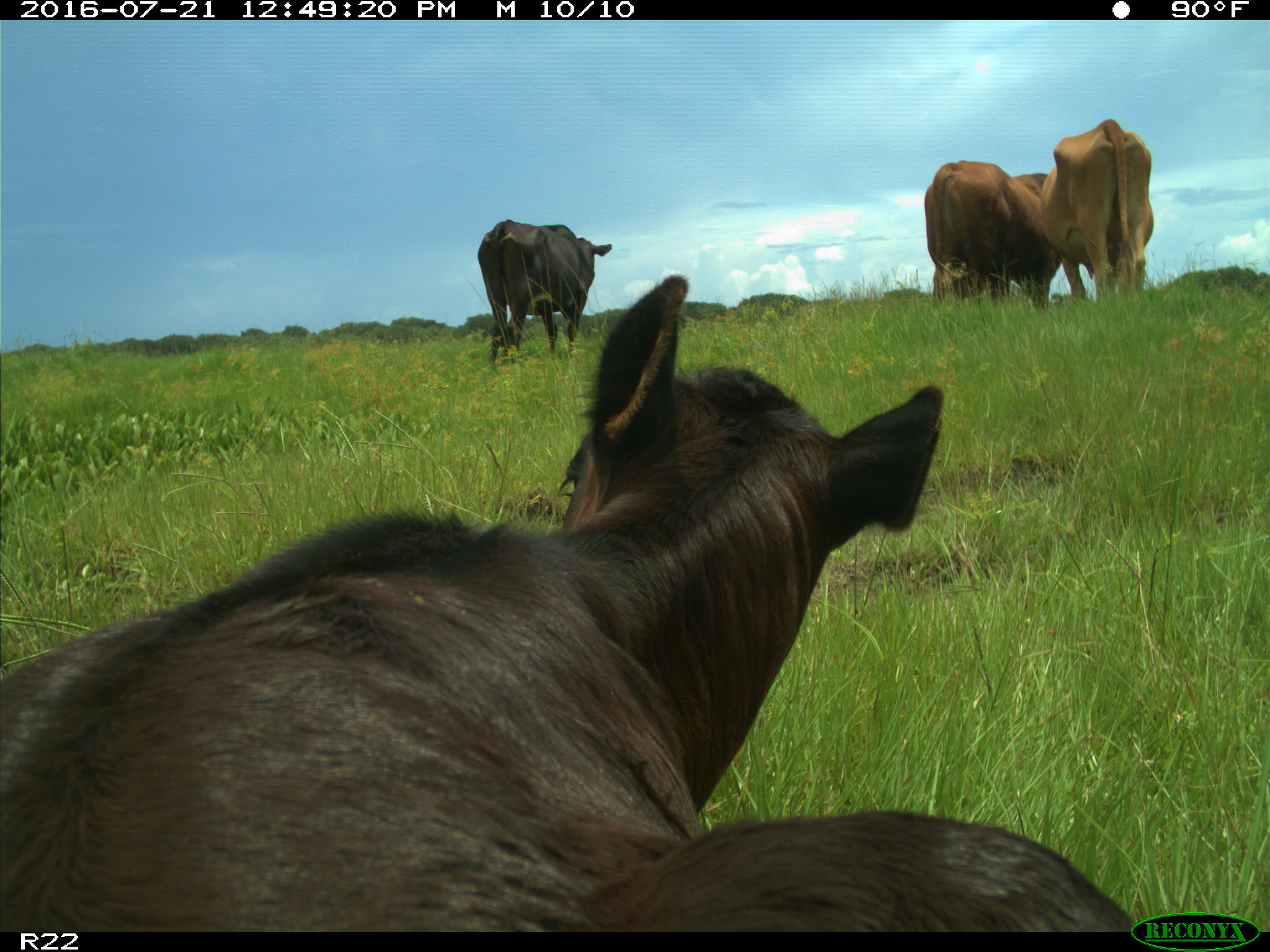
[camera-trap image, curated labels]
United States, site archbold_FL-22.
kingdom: Animalia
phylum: Chordata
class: Mammalia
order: Artiodactyla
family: Bovidae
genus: Bos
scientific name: Bos taurus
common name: domestic cow